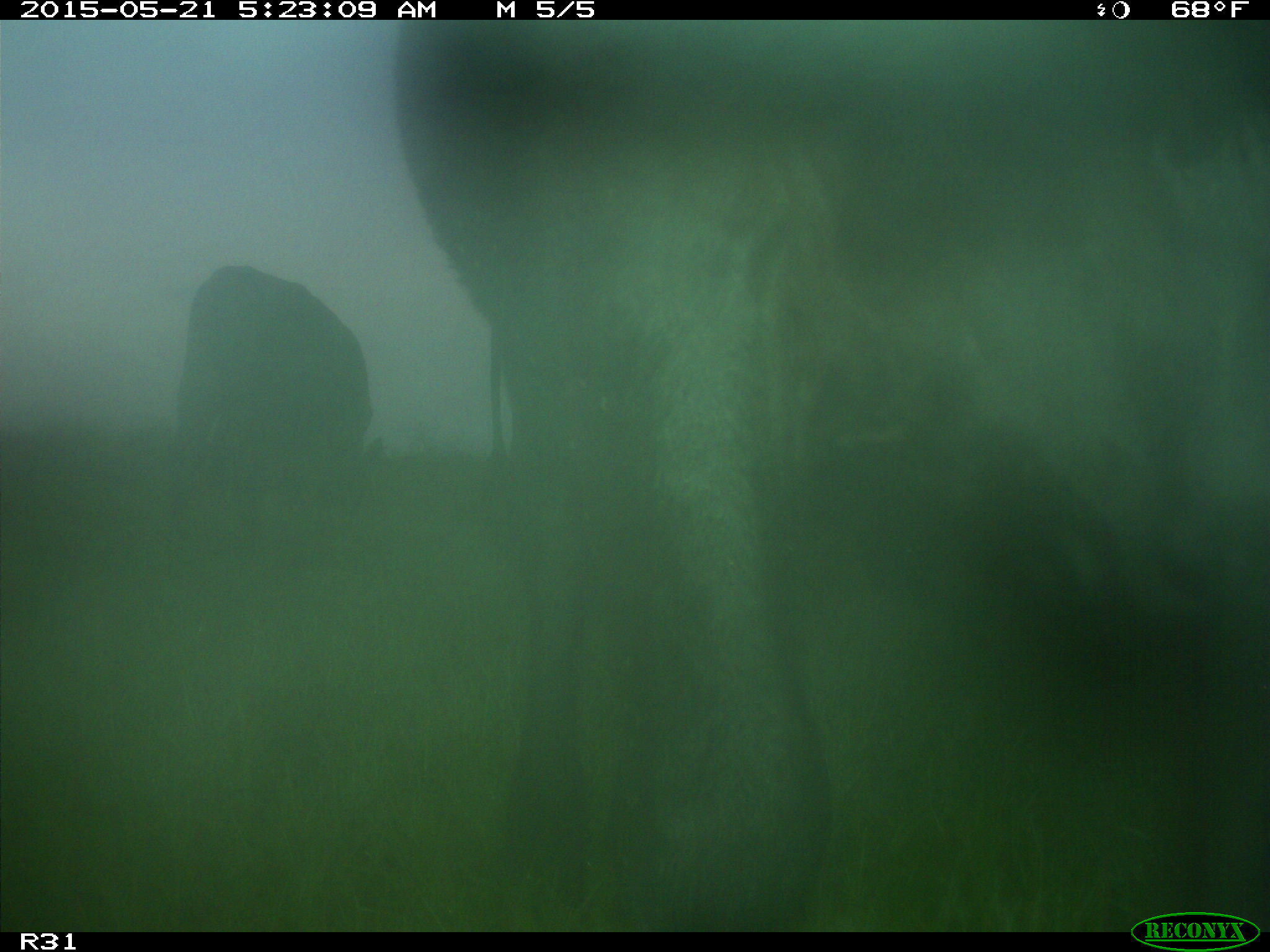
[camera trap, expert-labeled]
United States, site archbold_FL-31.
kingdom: Animalia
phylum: Chordata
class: Mammalia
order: Artiodactyla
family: Bovidae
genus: Bos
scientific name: Bos taurus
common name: domestic cow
Bos taurus (domestic cow).